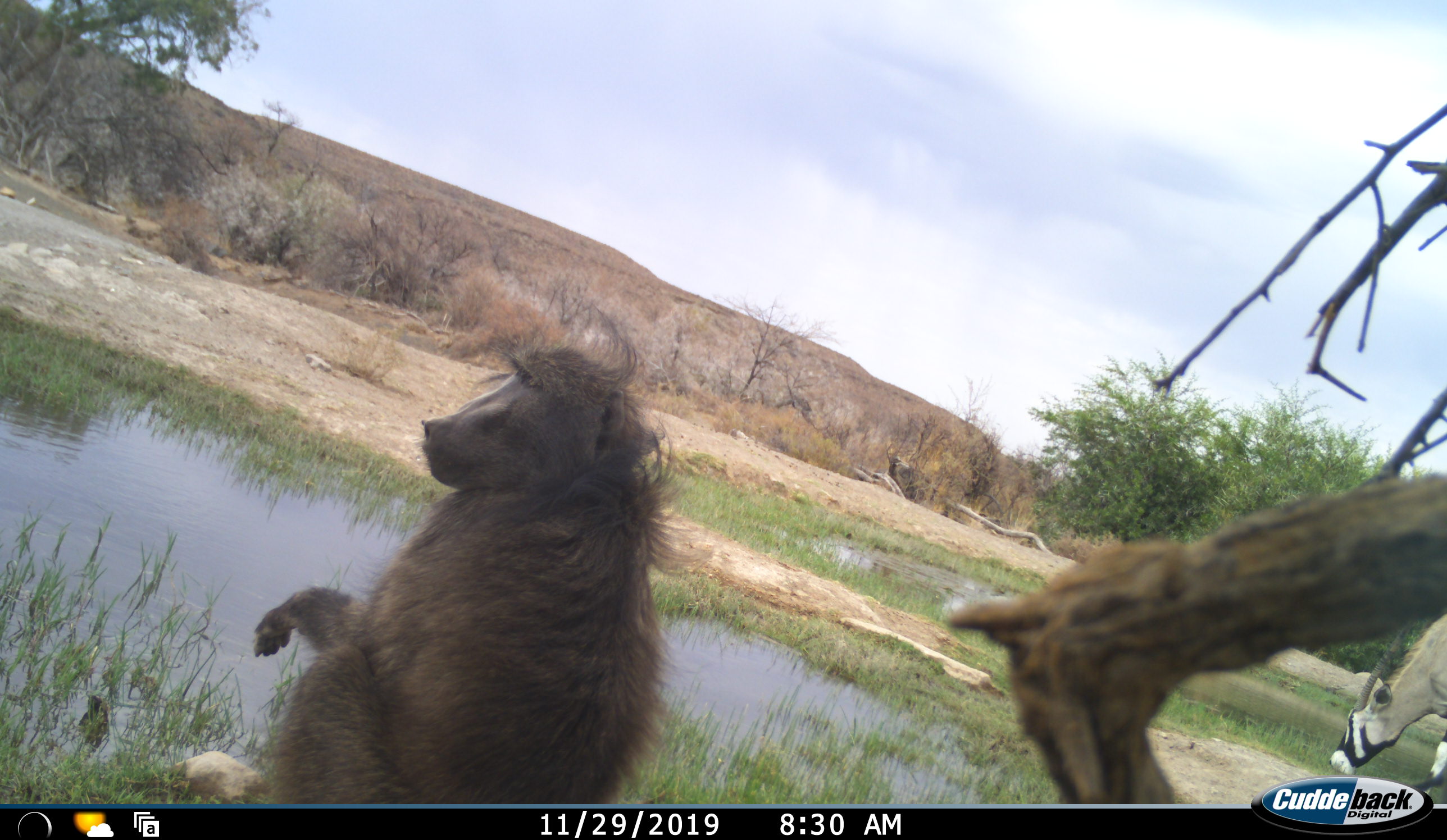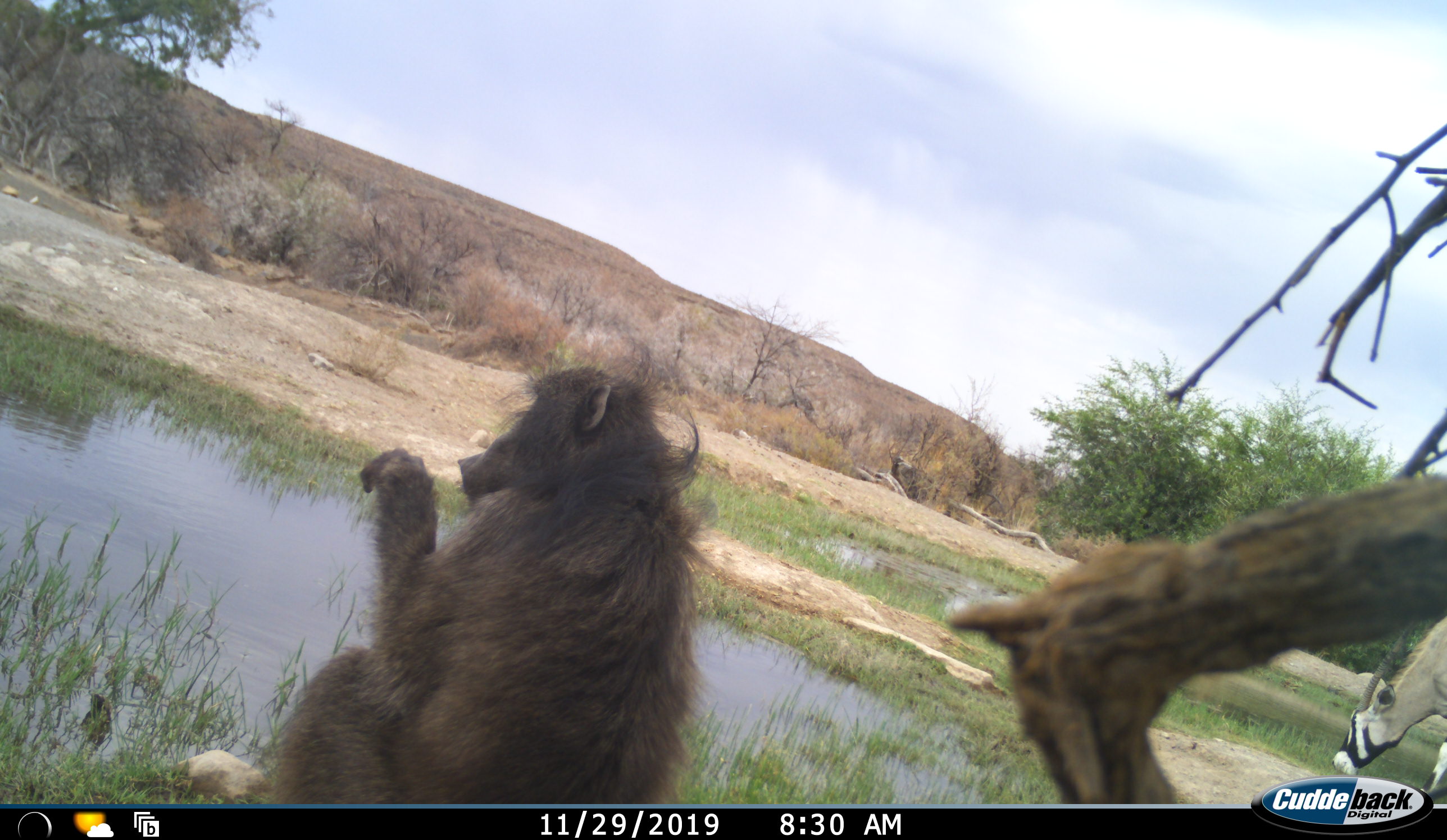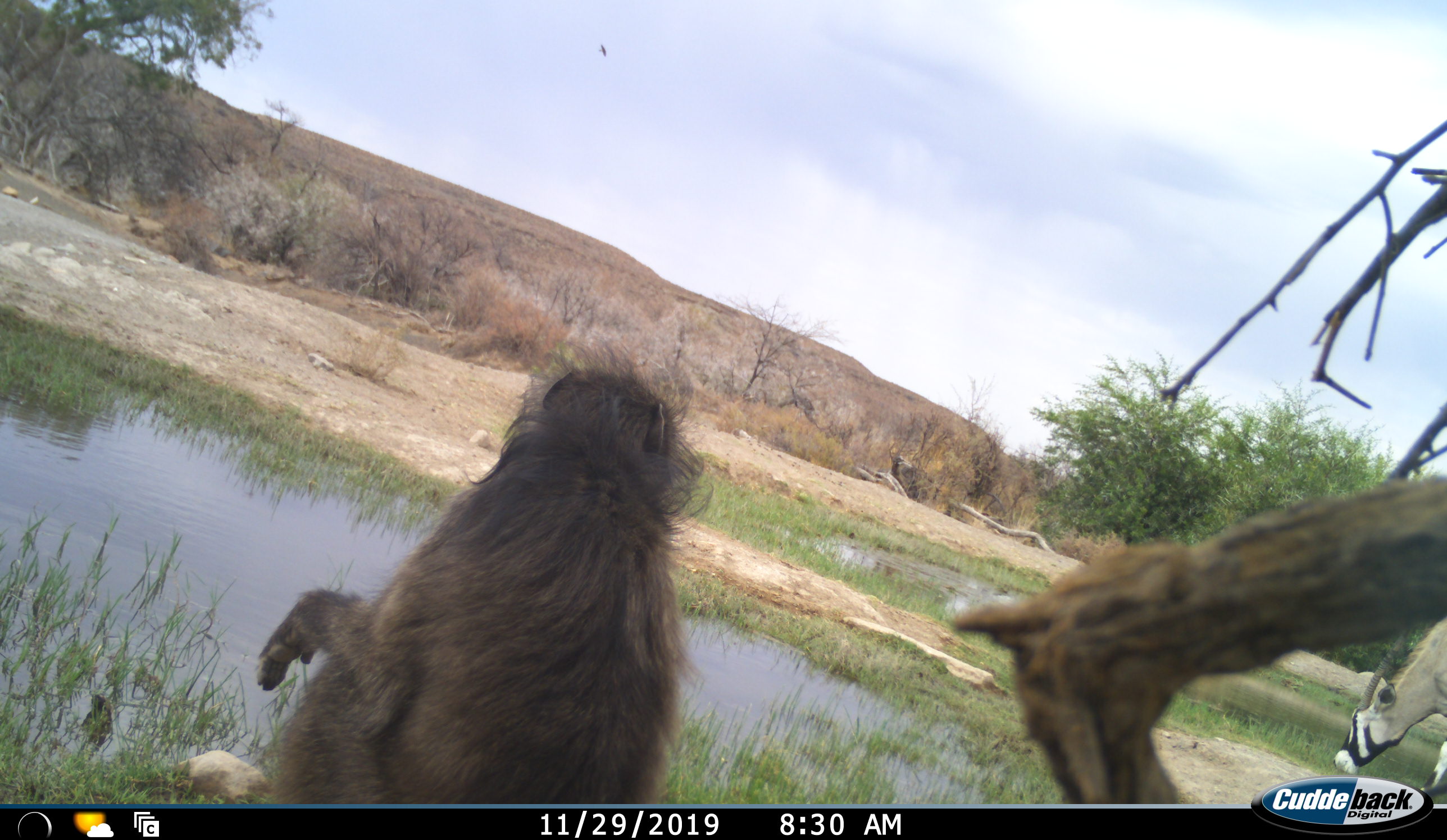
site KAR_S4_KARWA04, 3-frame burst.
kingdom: Animalia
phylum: Chordata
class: Mammalia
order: Primates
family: Cercopithecidae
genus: Papio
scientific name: Papio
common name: baboon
Baboon (Papio), count 1. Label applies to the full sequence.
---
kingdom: Animalia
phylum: Chordata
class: Mammalia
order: Artiodactyla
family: Bovidae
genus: Oryx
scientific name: Oryx gazella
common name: gemsbok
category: oryx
Oryx (gemsbok) (Oryx gazella), count 1. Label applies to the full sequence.